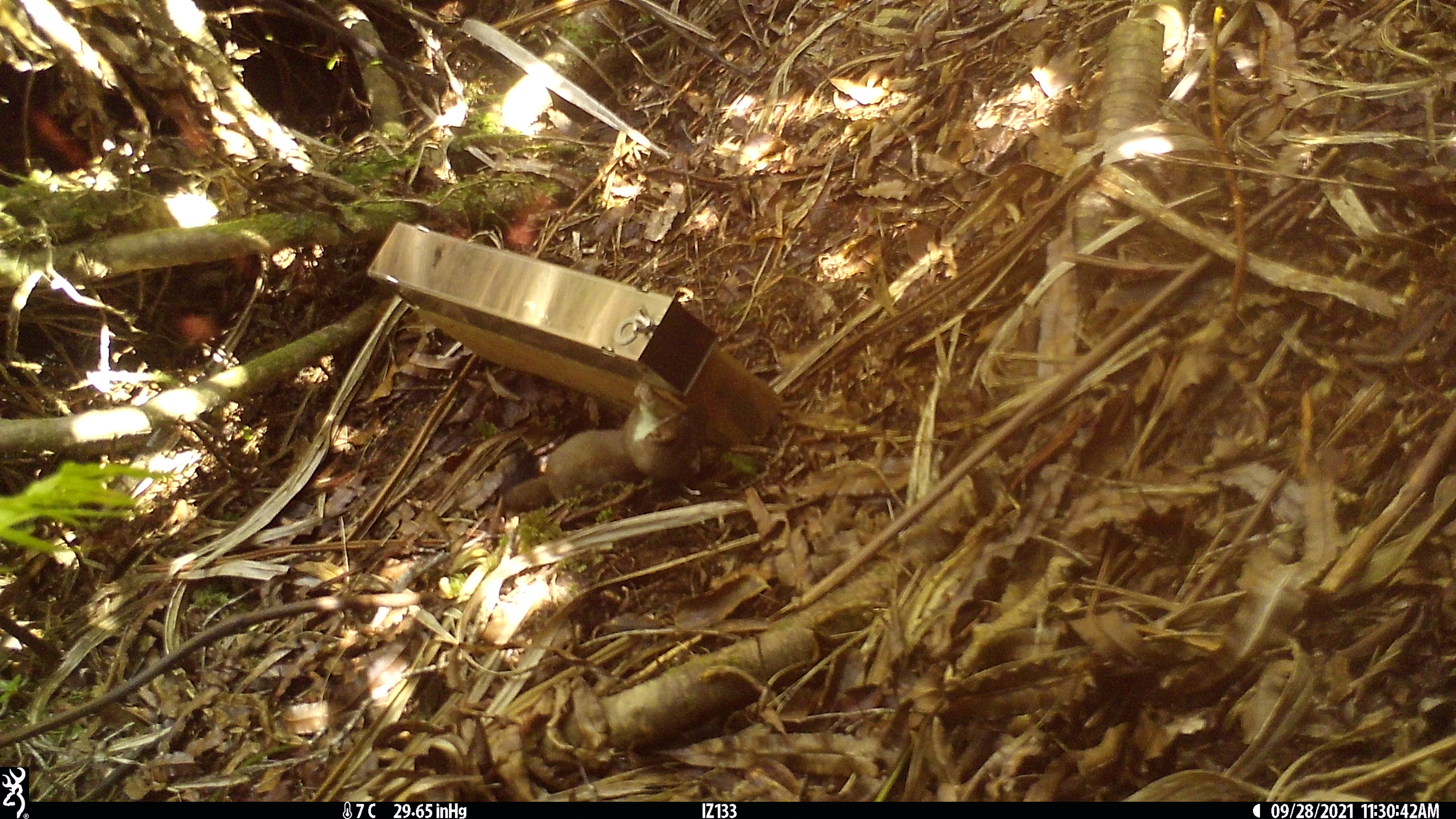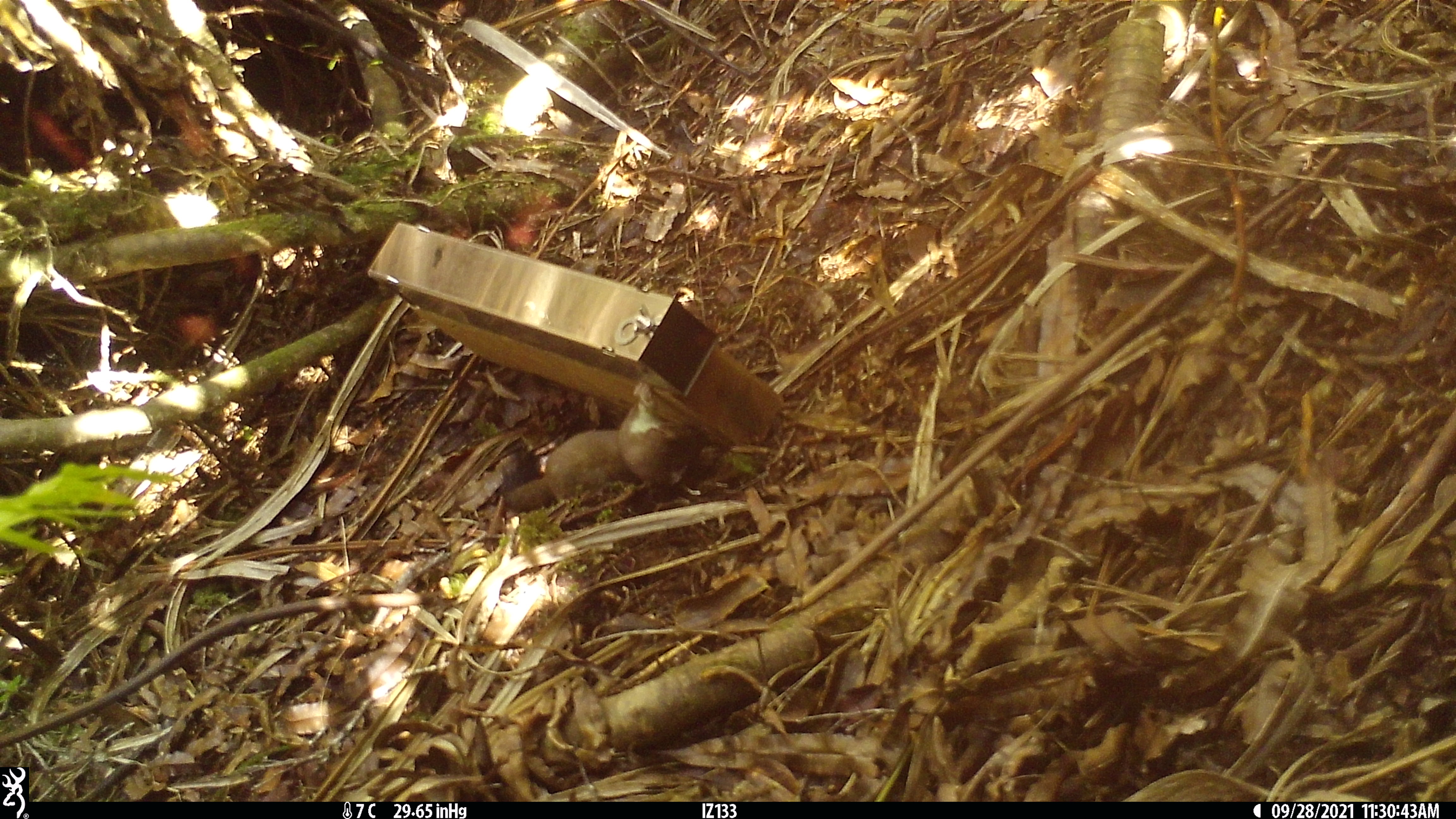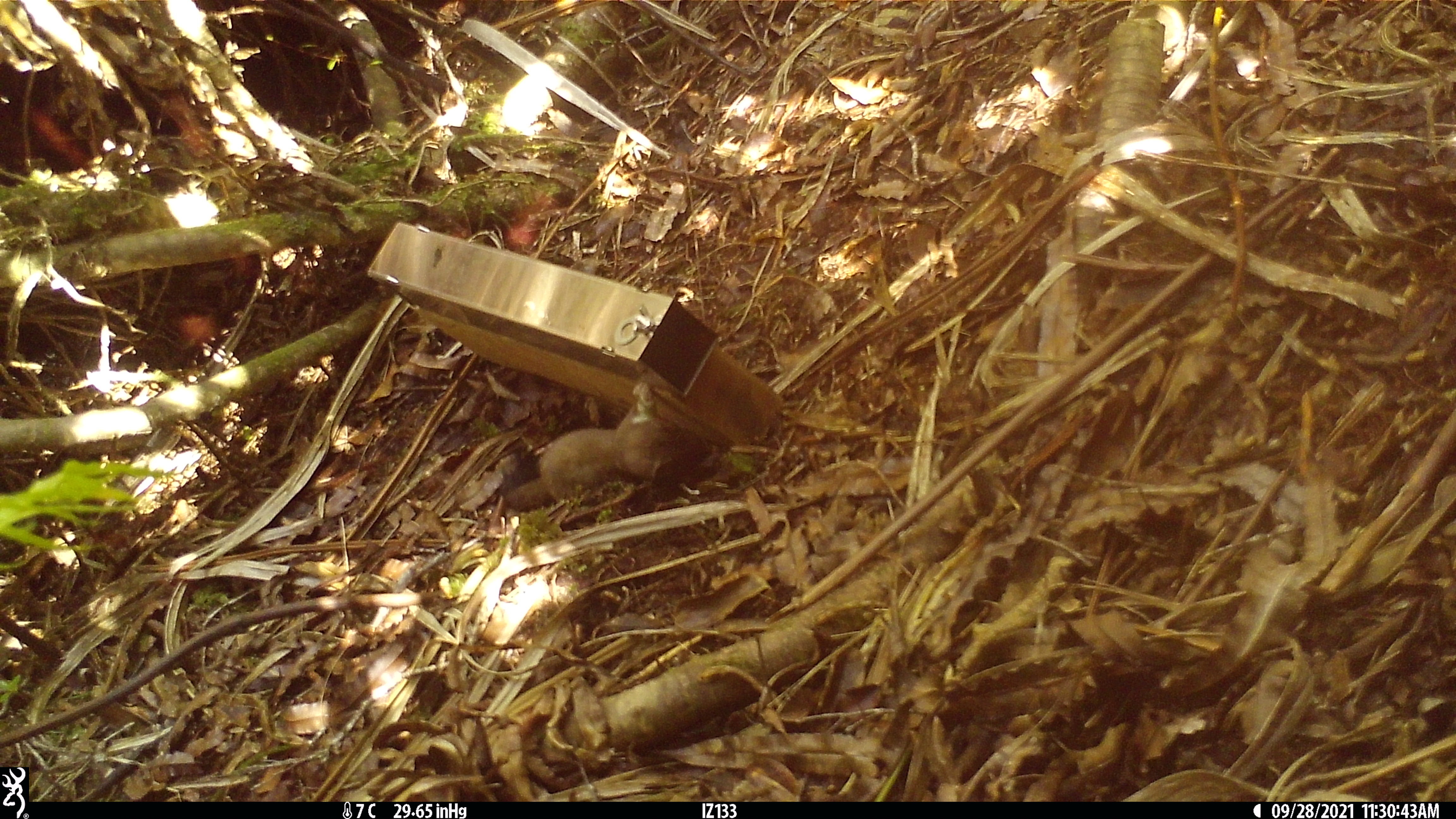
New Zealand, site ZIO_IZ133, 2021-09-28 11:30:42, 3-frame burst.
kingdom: Animalia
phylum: Chordata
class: Mammalia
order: Carnivora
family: Mustelidae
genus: Mustela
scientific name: Mustela erminea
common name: stoat